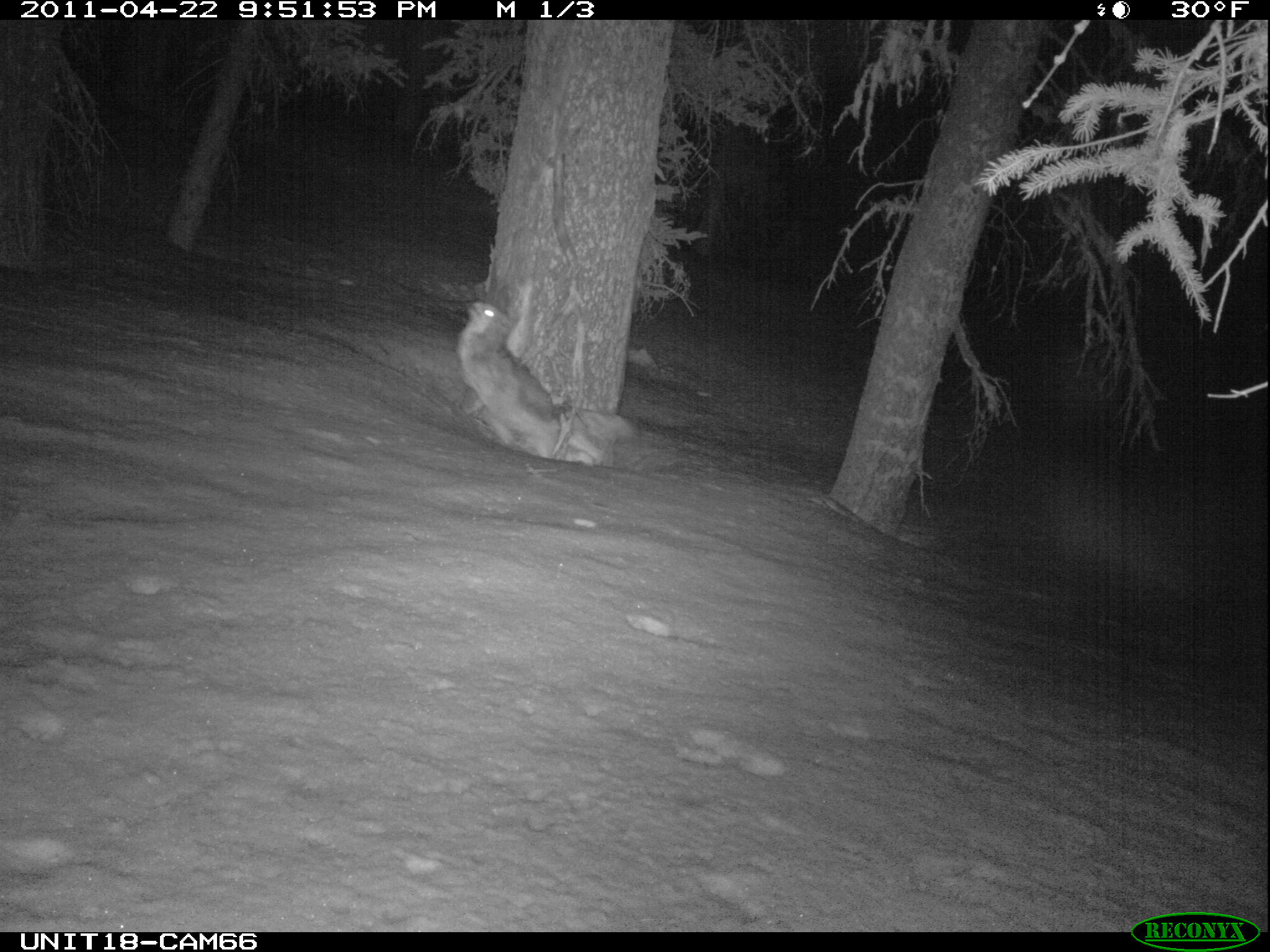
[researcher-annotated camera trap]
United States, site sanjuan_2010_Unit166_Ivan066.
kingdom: Animalia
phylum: Chordata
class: Mammalia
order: Carnivora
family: Canidae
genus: Canis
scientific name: Canis latrans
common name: coyote